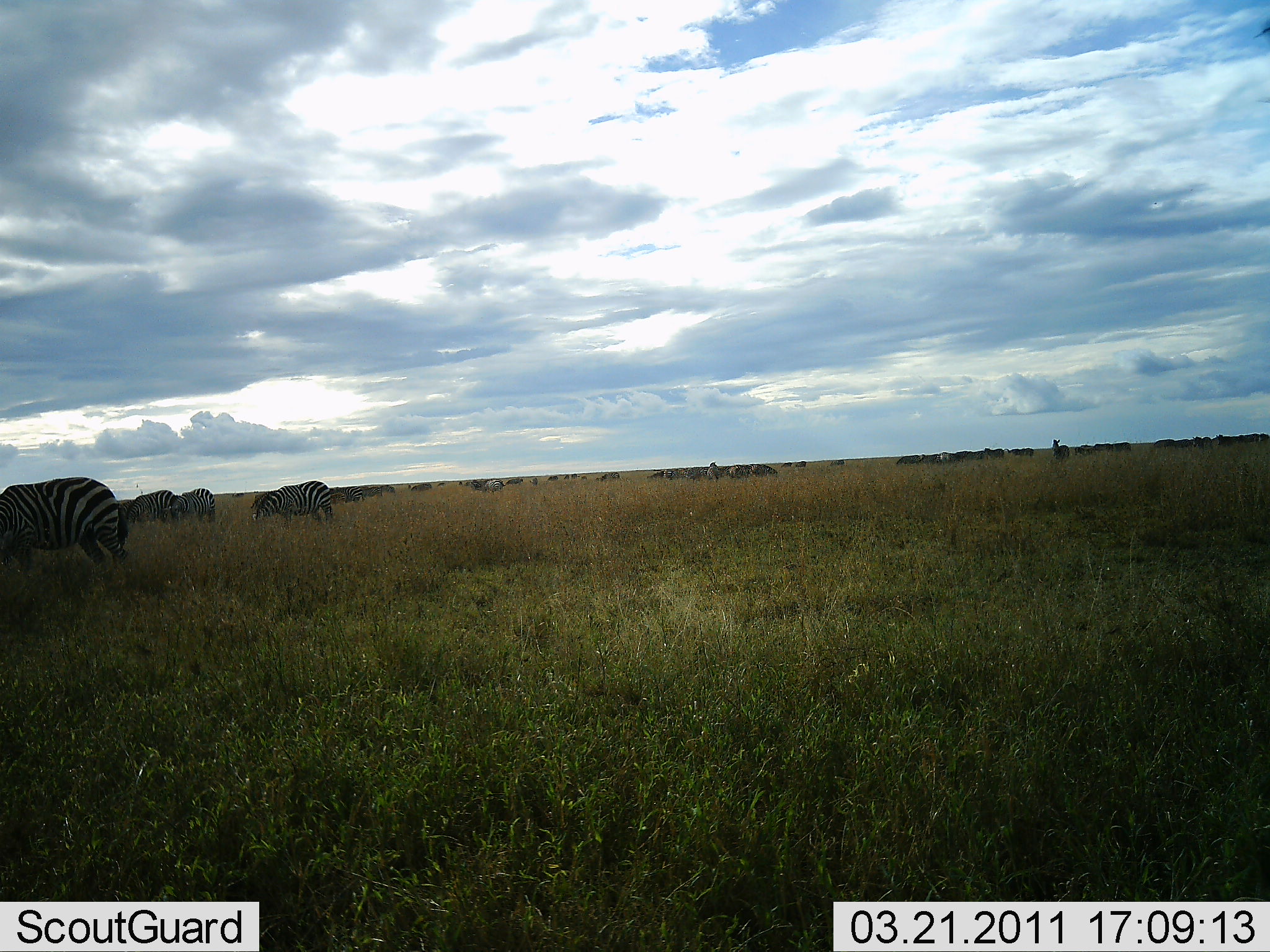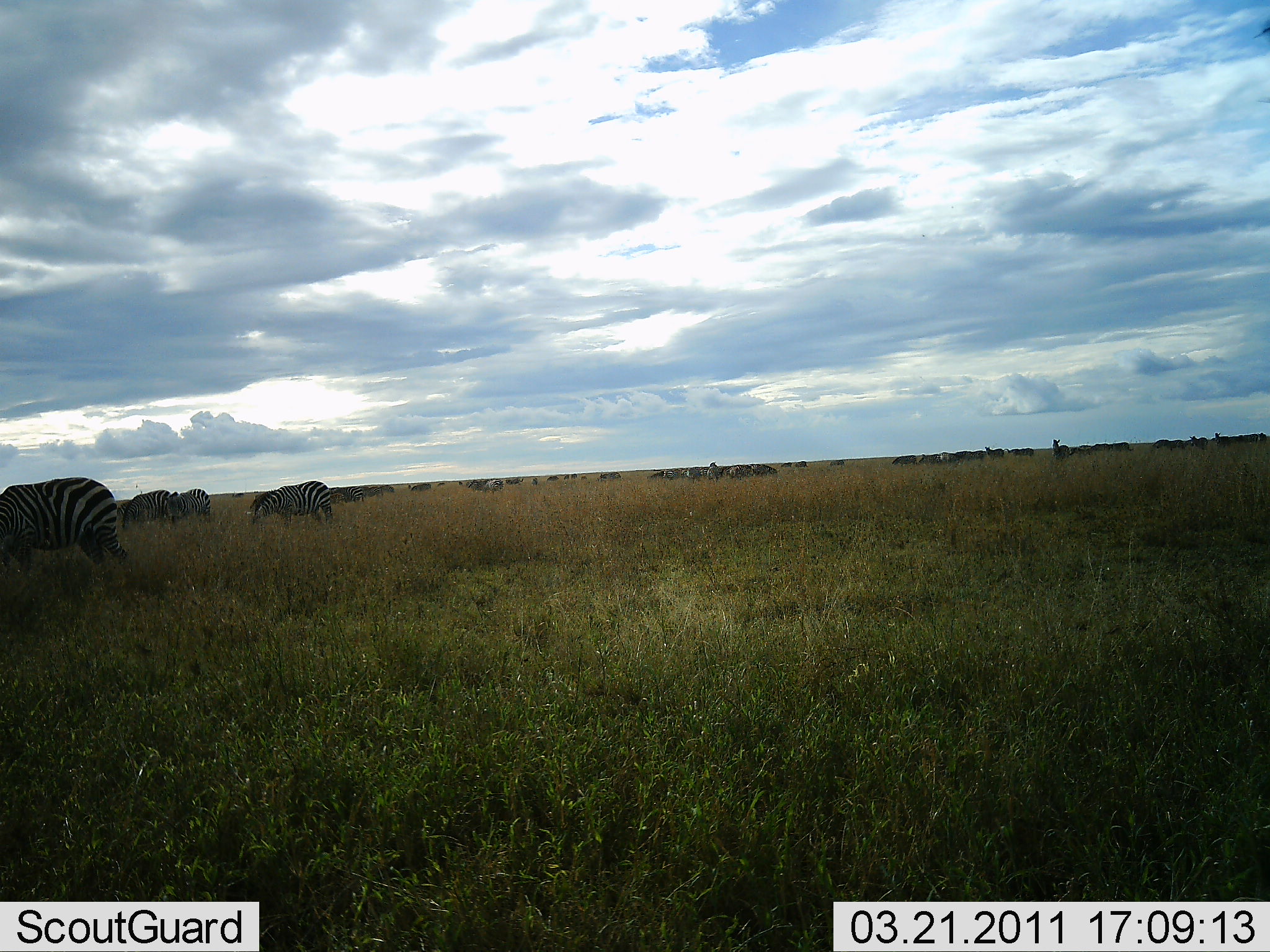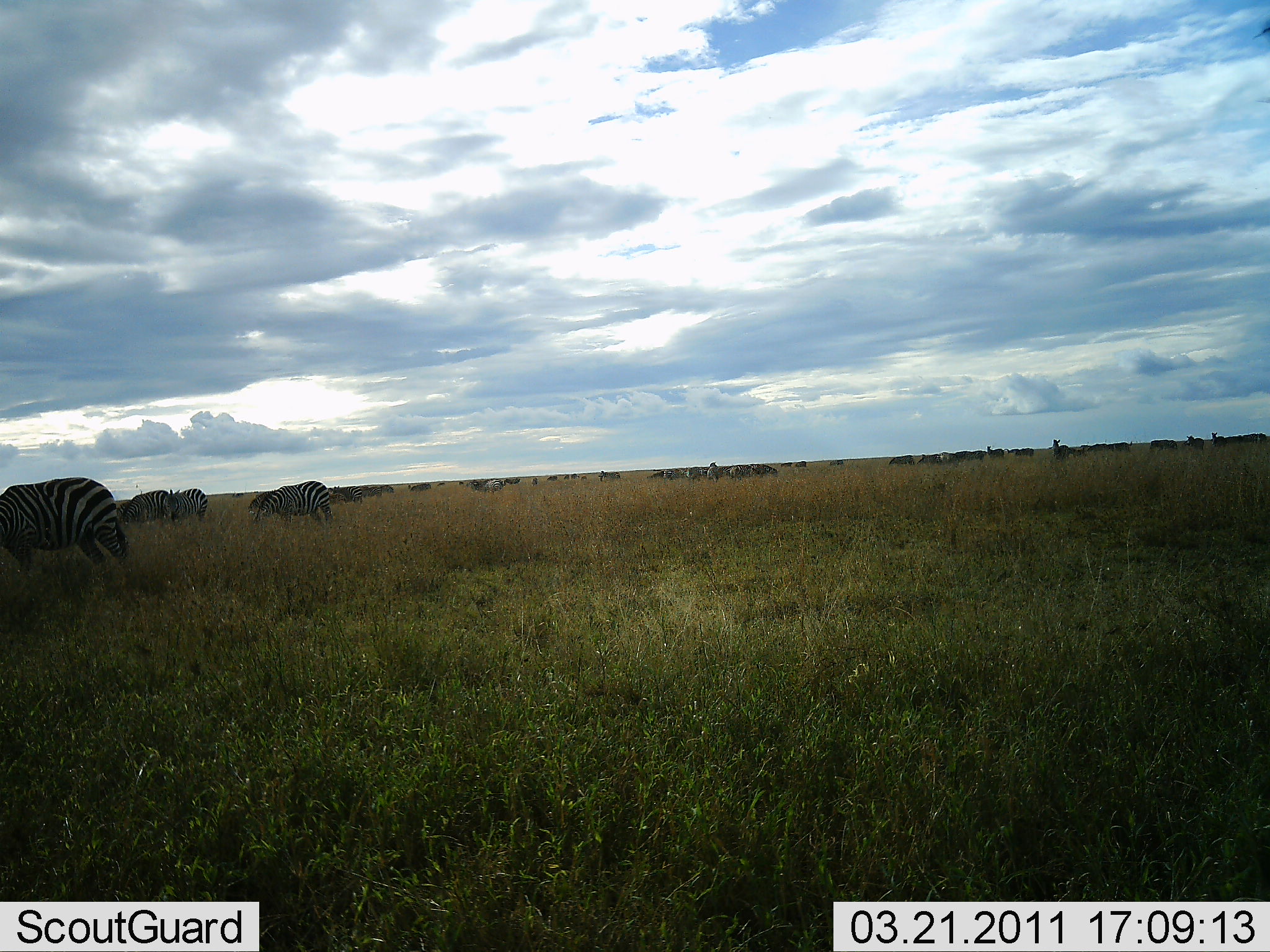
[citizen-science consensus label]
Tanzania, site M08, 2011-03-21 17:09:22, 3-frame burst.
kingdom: Animalia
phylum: Chordata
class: Mammalia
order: Perissodactyla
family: Equidae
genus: Equus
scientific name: Equus quagga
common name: plains zebra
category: zebra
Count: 11-50.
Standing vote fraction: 40%.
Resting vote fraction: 13%.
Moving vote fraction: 27%.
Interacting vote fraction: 7%.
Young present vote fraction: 7%.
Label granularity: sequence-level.